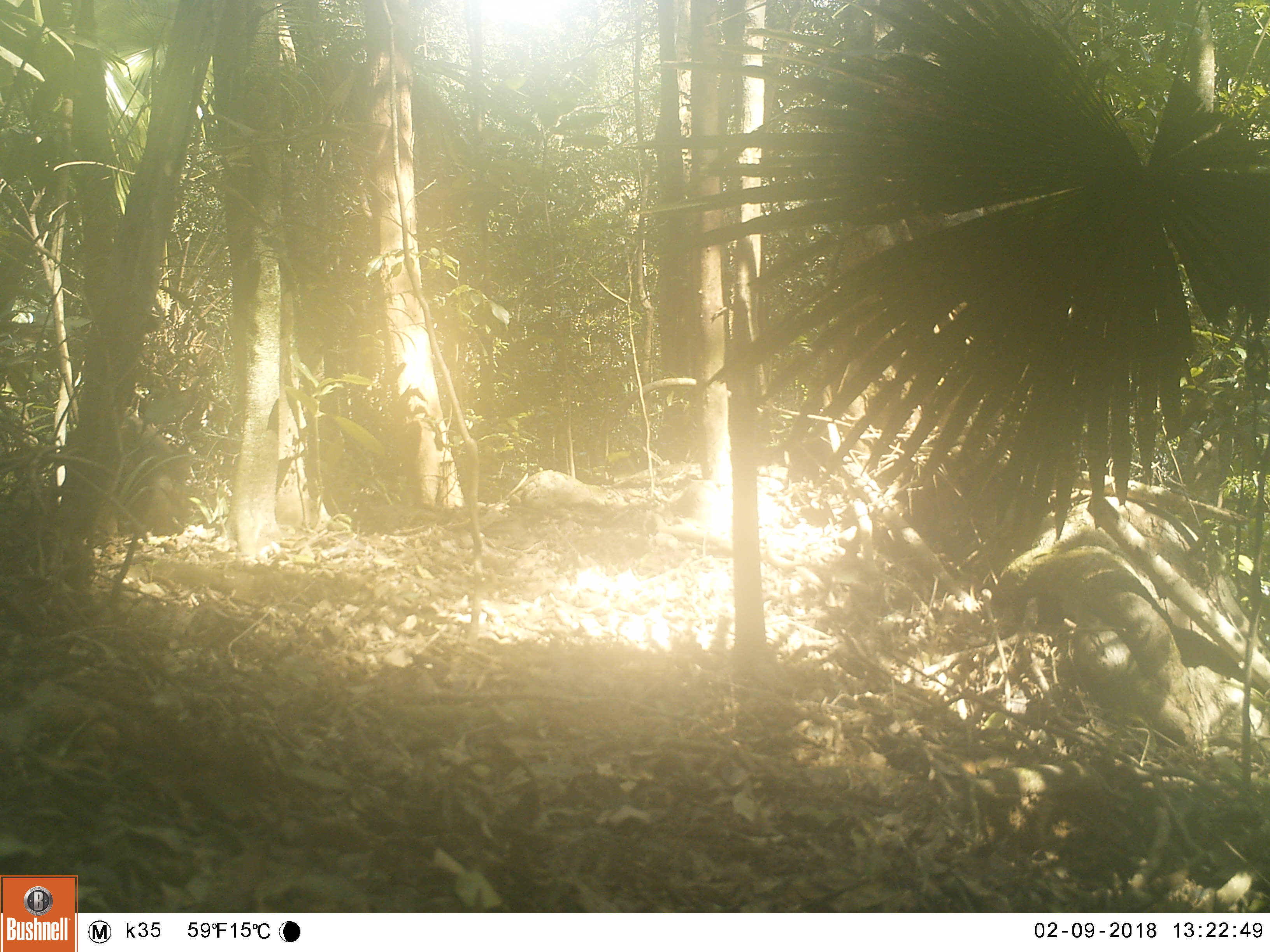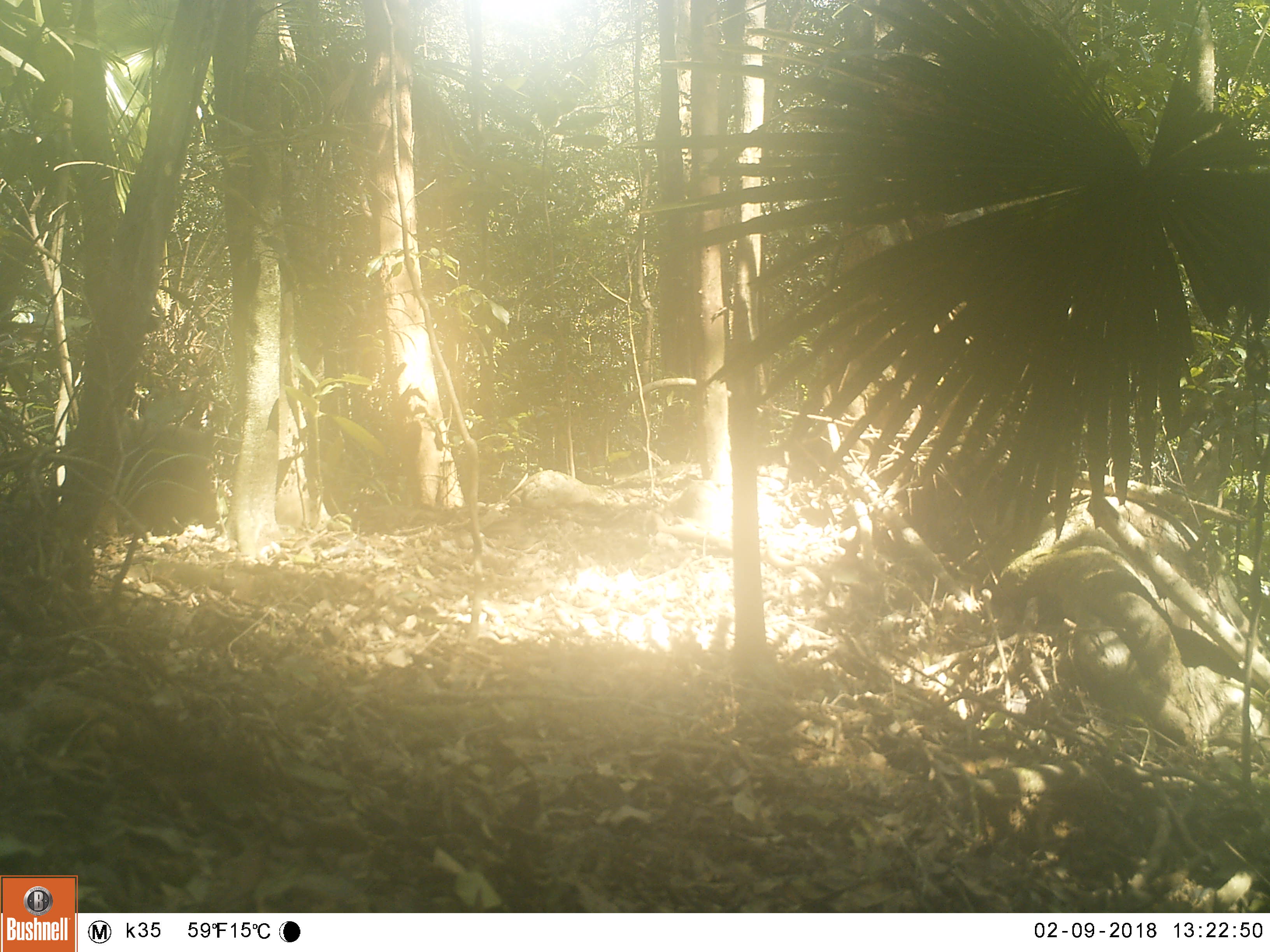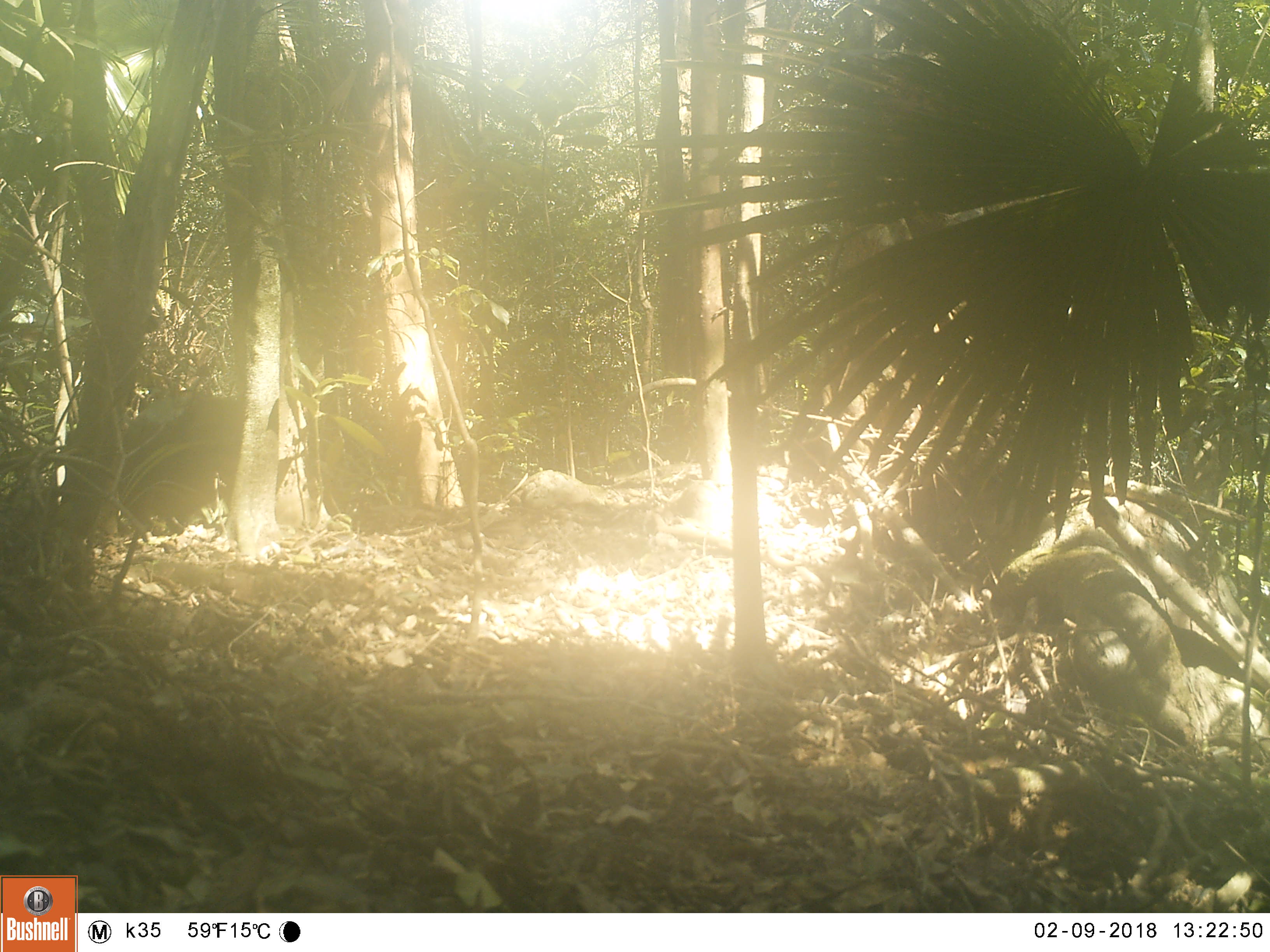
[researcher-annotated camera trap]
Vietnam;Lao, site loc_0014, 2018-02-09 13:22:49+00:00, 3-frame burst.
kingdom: Animalia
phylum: Chordata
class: Mammalia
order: Artiodactyla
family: Suidae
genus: Sus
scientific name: Sus scrofa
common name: eurasian wild pig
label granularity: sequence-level